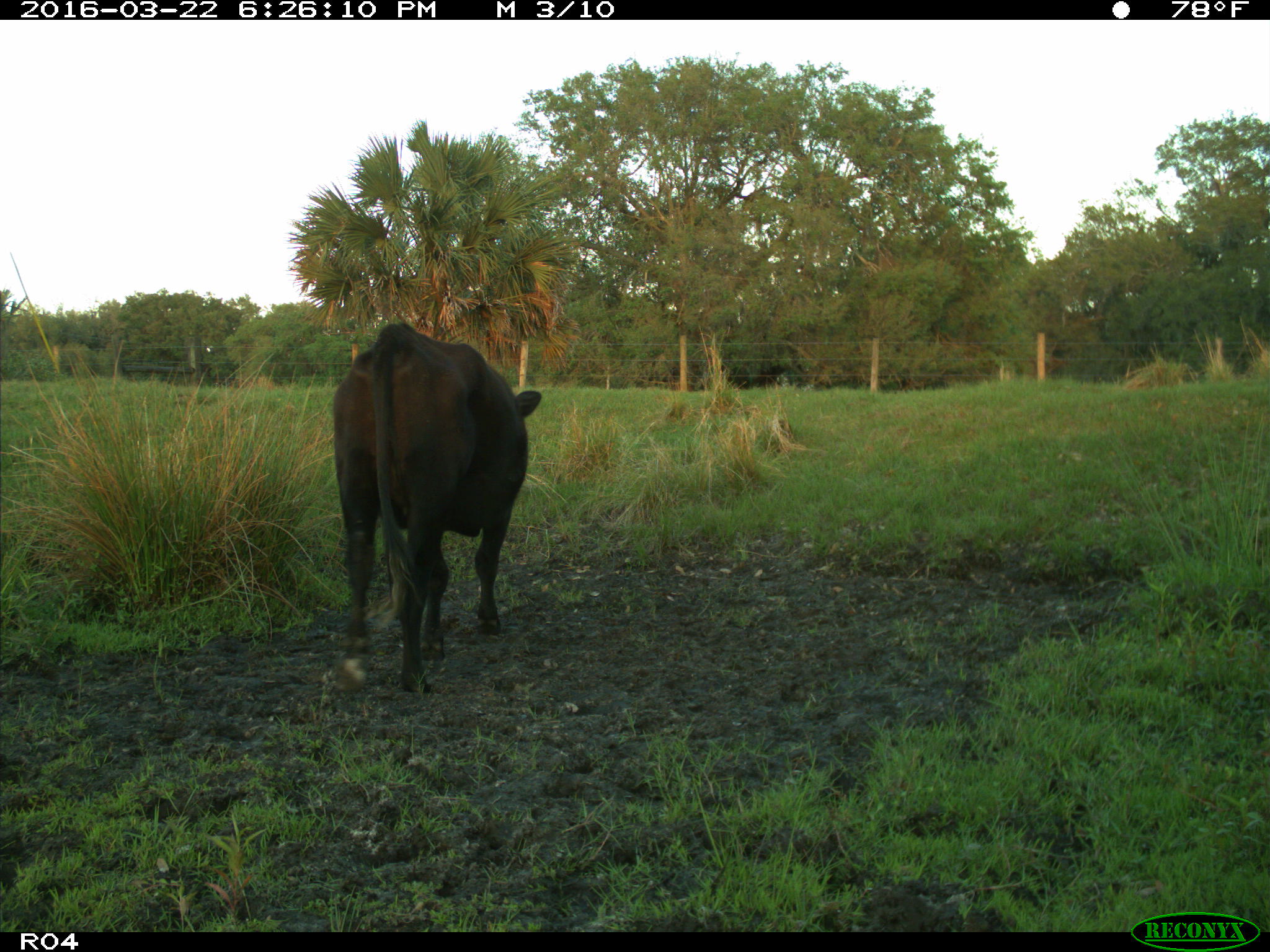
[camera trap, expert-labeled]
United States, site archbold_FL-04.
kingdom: Animalia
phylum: Chordata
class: Mammalia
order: Artiodactyla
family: Bovidae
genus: Bos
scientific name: Bos taurus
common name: domestic cow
Bos taurus (domestic cow).